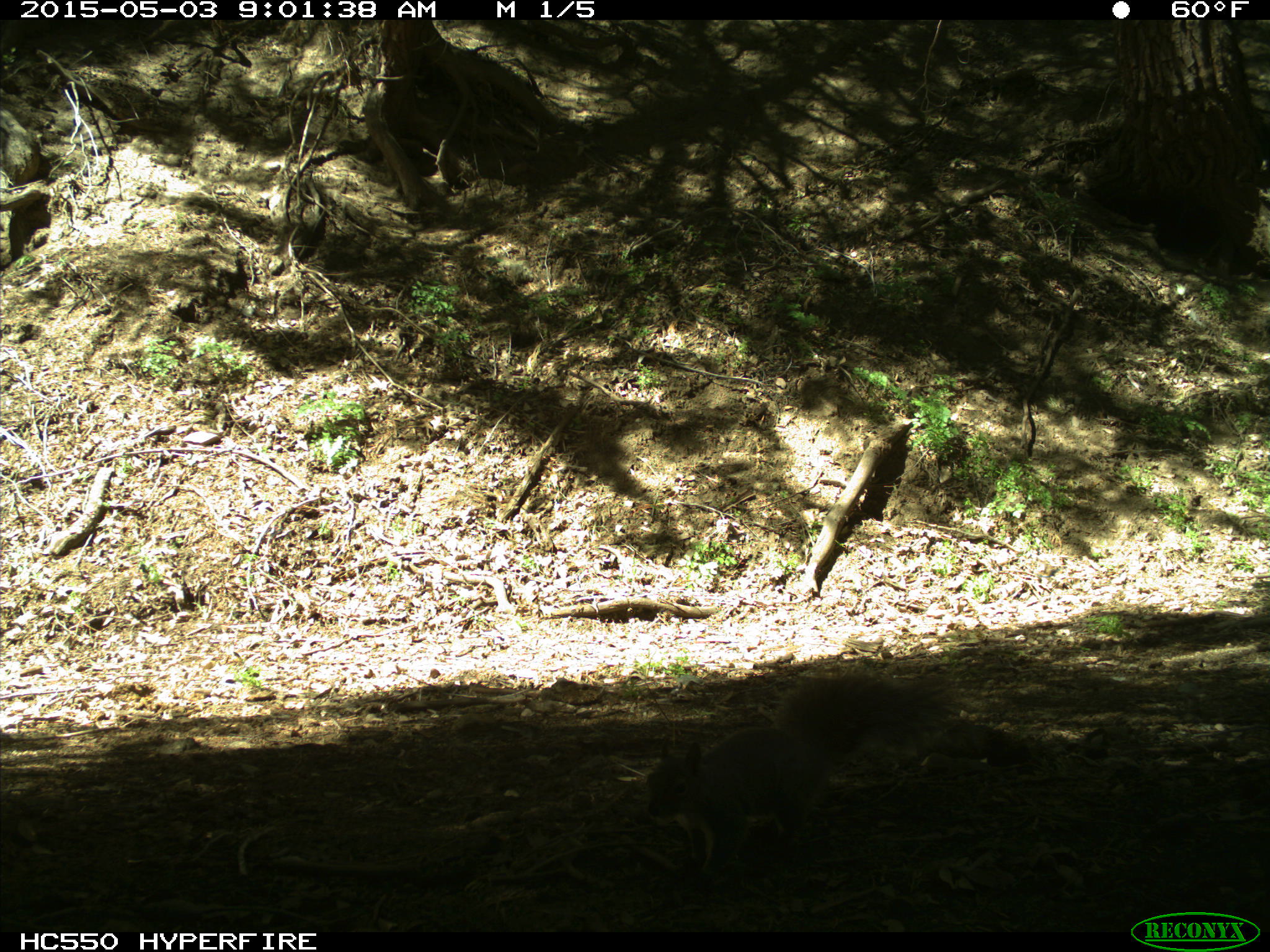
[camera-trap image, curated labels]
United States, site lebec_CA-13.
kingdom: Animalia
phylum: Chordata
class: Mammalia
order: Rodentia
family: Sciuridae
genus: Sciurus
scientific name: Sciurus carolinensis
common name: eastern gray squirrel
Sciurus carolinensis (eastern gray squirrel).